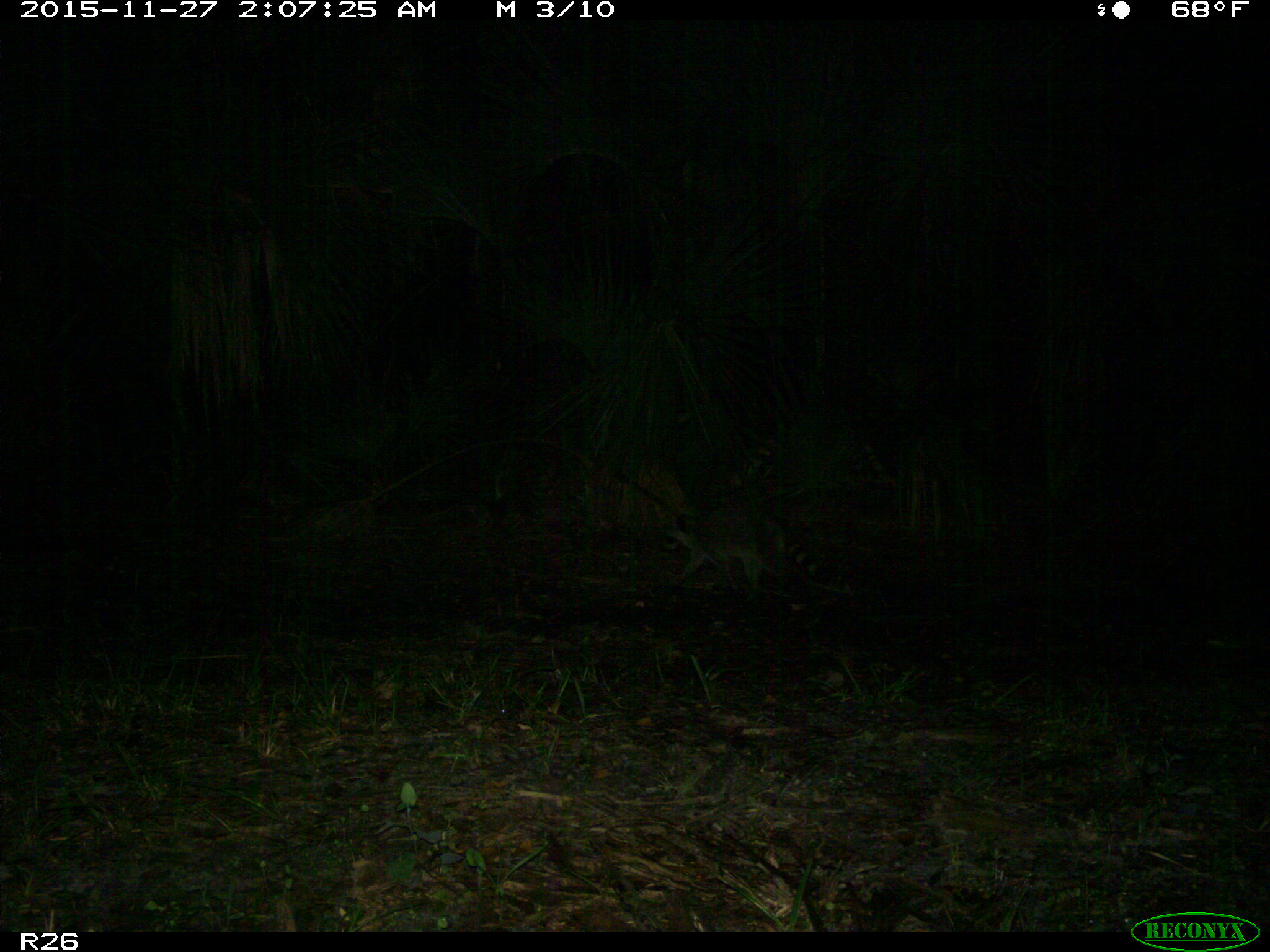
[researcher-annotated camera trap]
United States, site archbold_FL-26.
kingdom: Animalia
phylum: Chordata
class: Mammalia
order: Carnivora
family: Procyonidae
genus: Procyon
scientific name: Procyon lotor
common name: common raccoon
Procyon lotor (common raccoon).